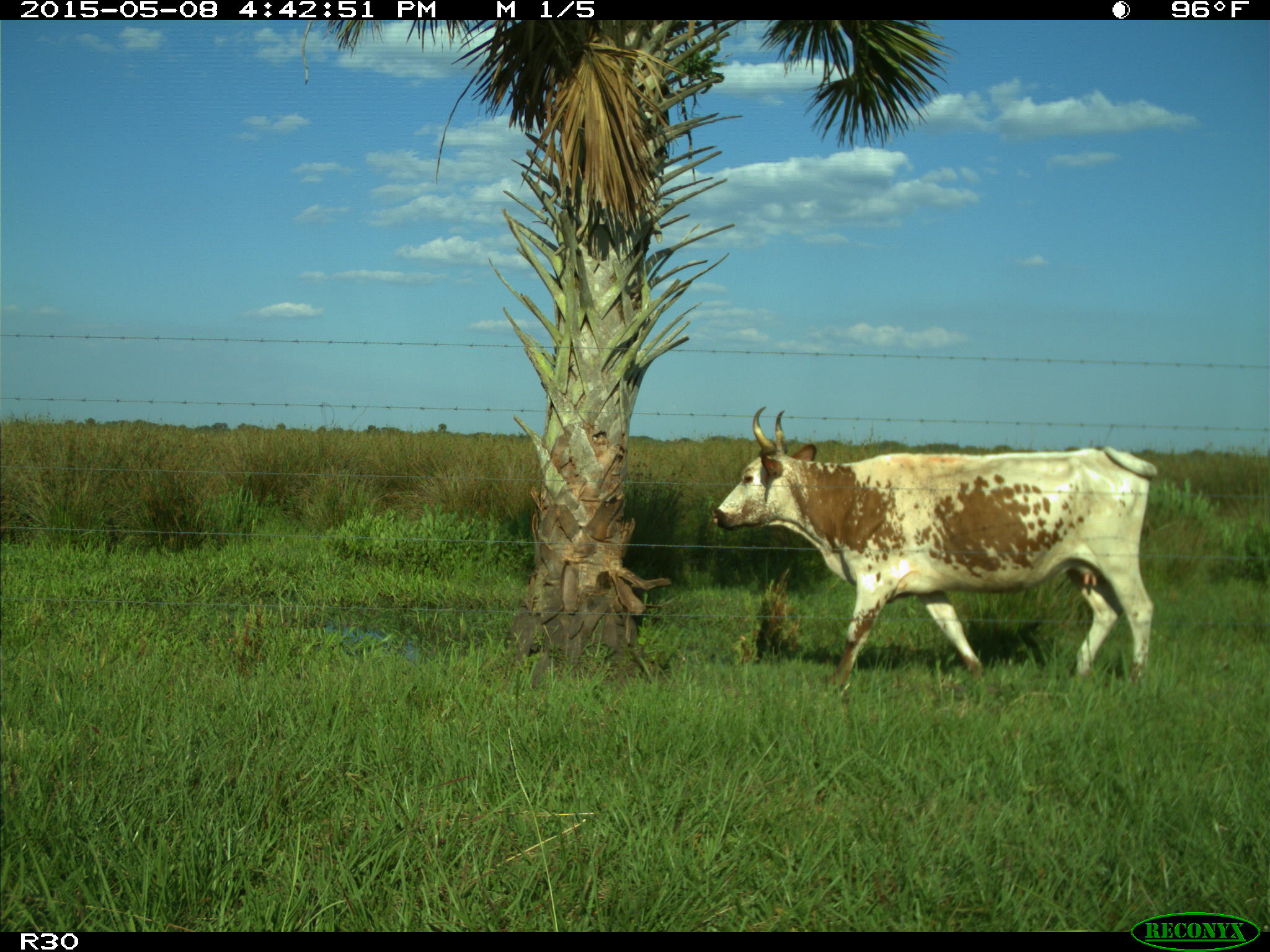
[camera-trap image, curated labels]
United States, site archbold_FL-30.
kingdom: Animalia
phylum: Chordata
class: Mammalia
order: Artiodactyla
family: Bovidae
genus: Bos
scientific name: Bos taurus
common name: domestic cow